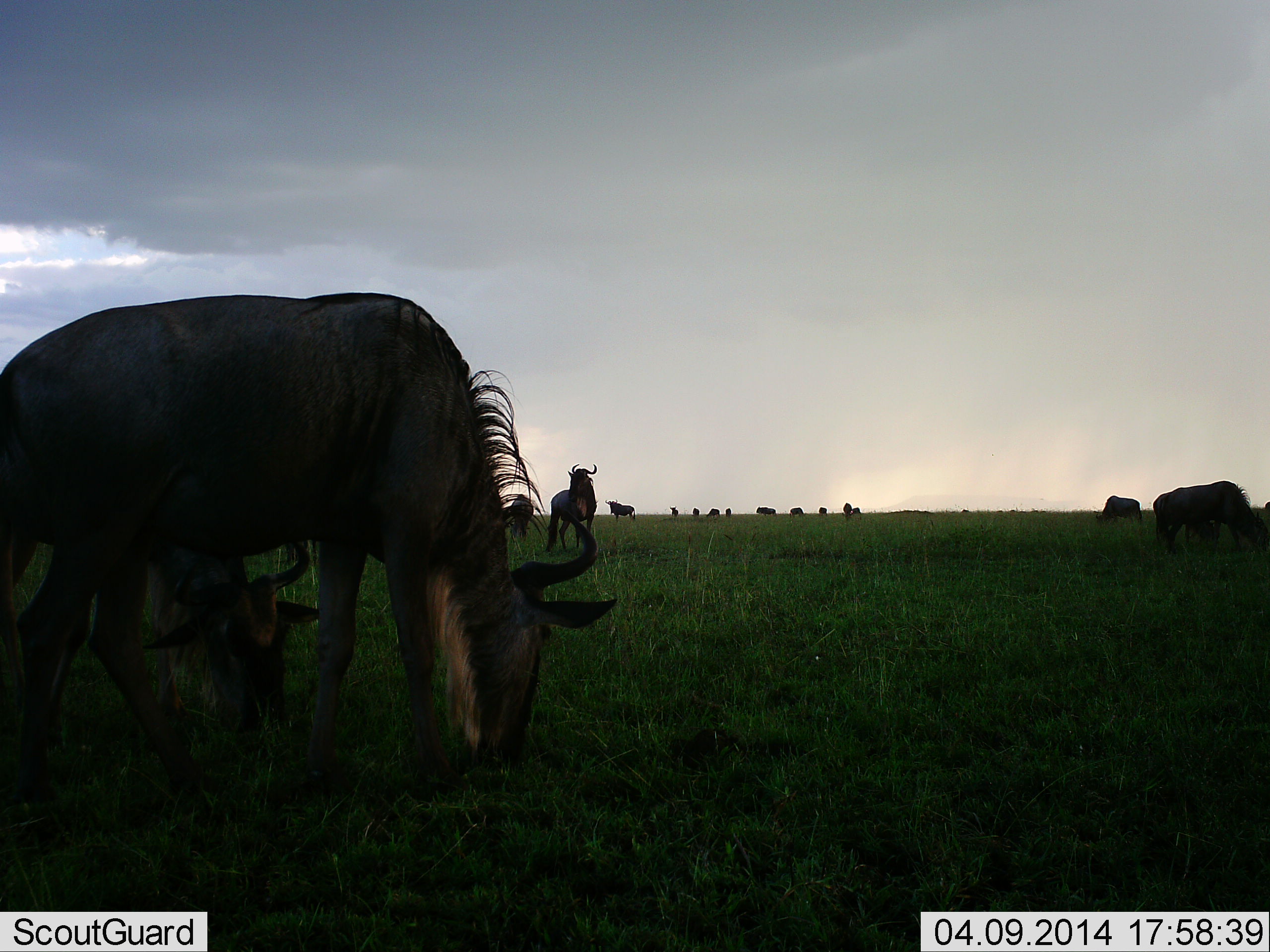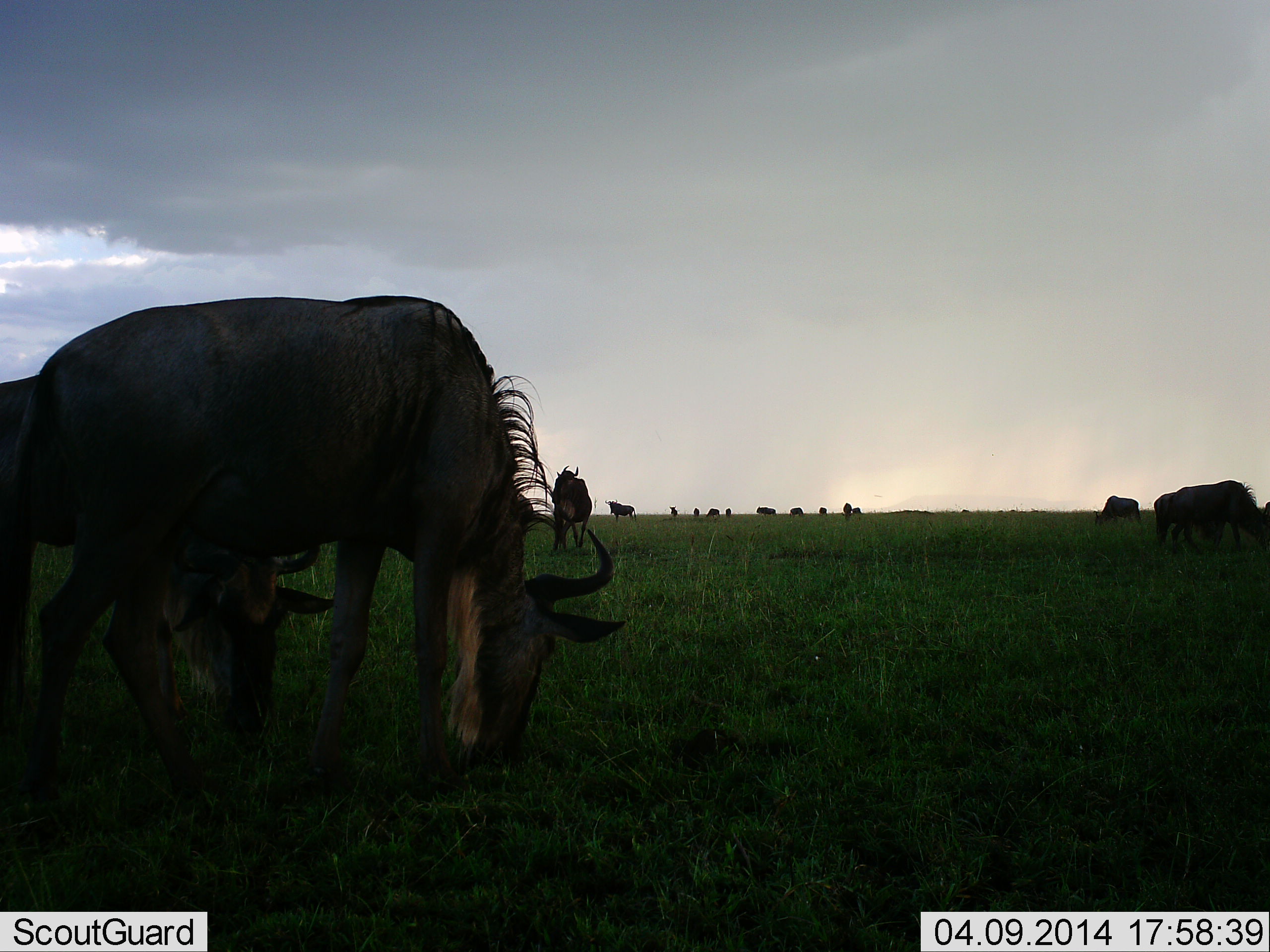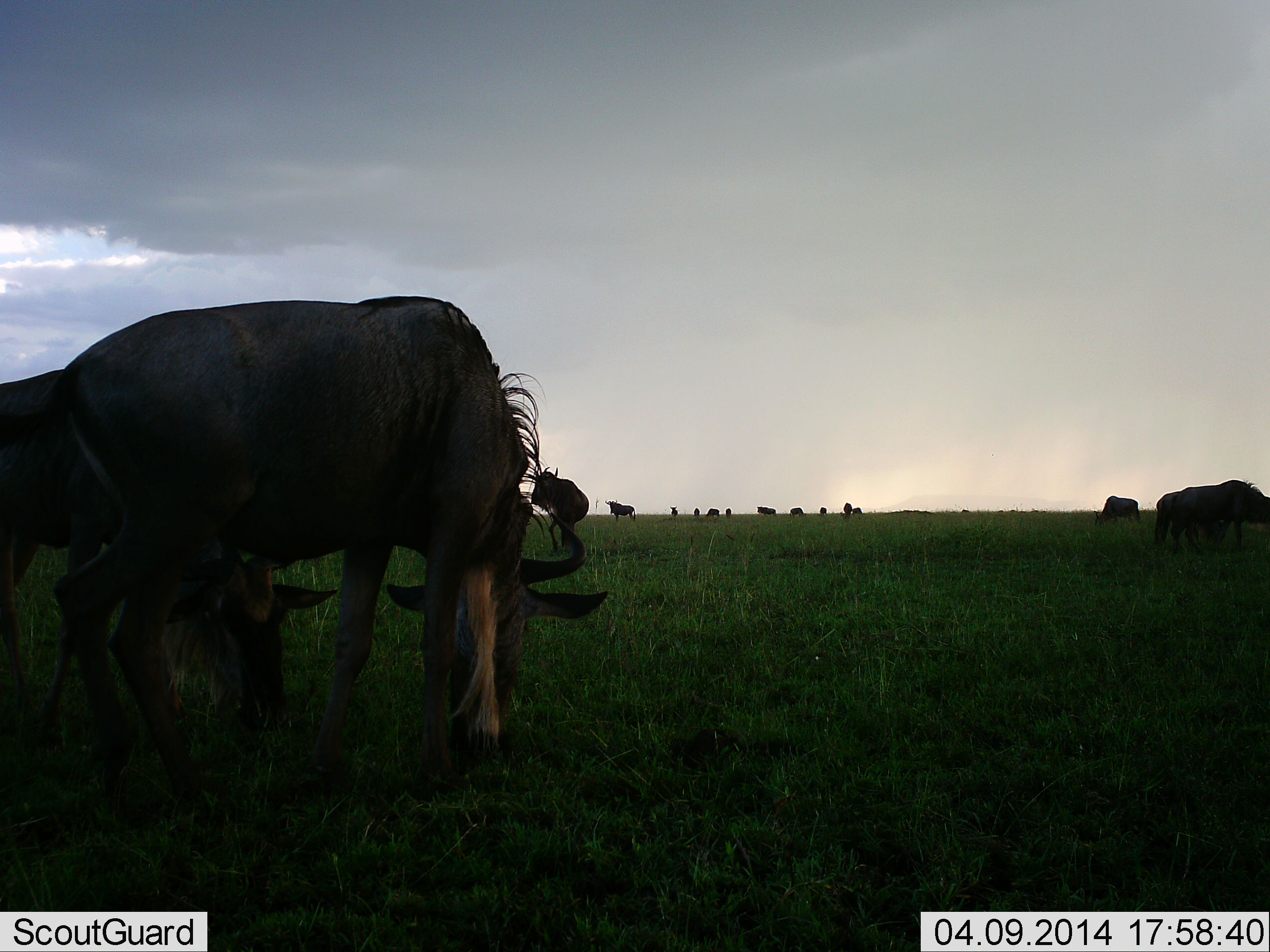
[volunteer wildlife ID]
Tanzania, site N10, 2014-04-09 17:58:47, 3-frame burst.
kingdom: Animalia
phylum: Chordata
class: Mammalia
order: Artiodactyla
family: Bovidae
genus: Connochaetes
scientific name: Connochaetes taurinus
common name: blue wildebeest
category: wildebeest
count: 11-50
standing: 50%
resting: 0%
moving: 10%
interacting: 0%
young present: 0%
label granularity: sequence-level